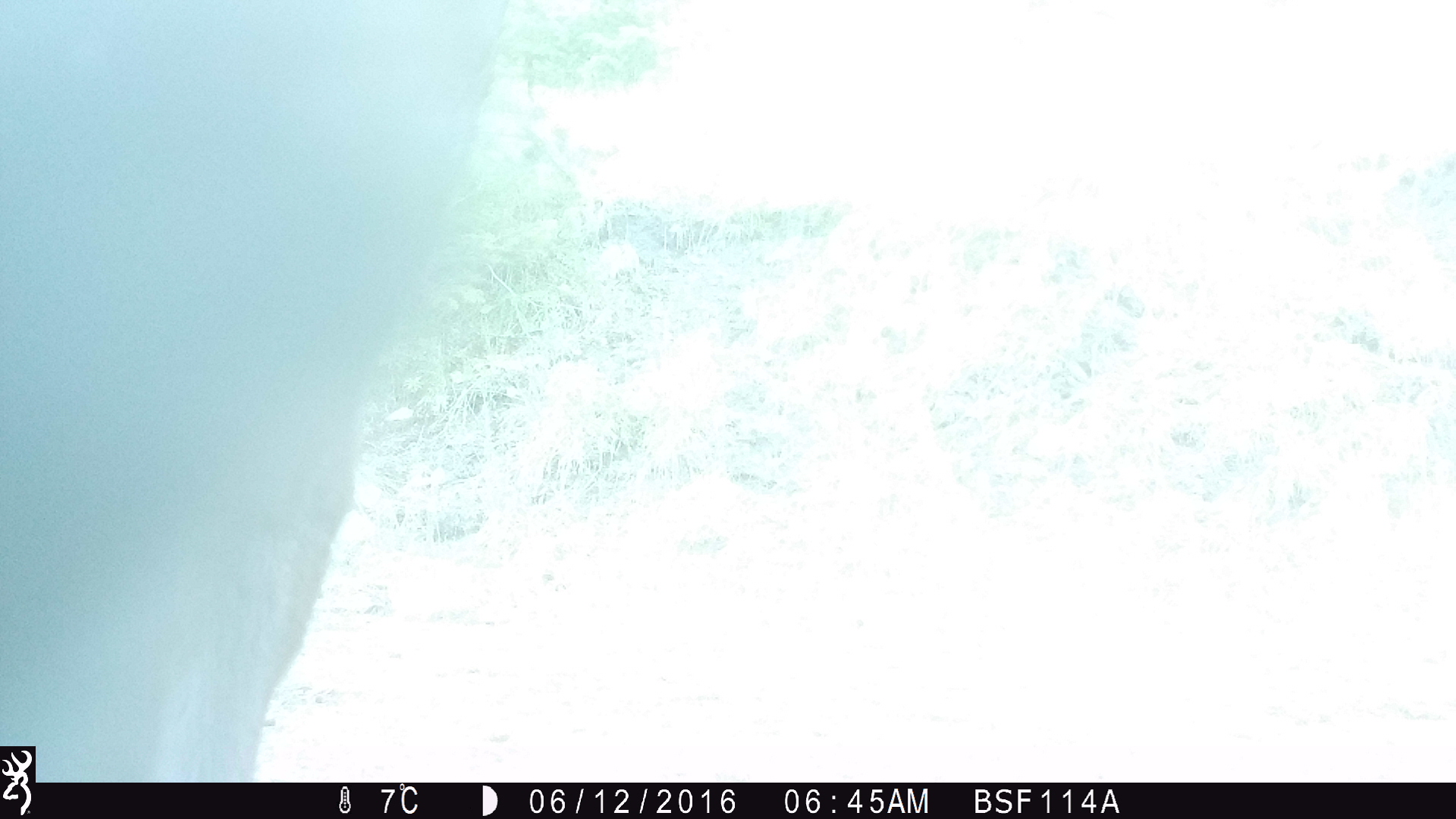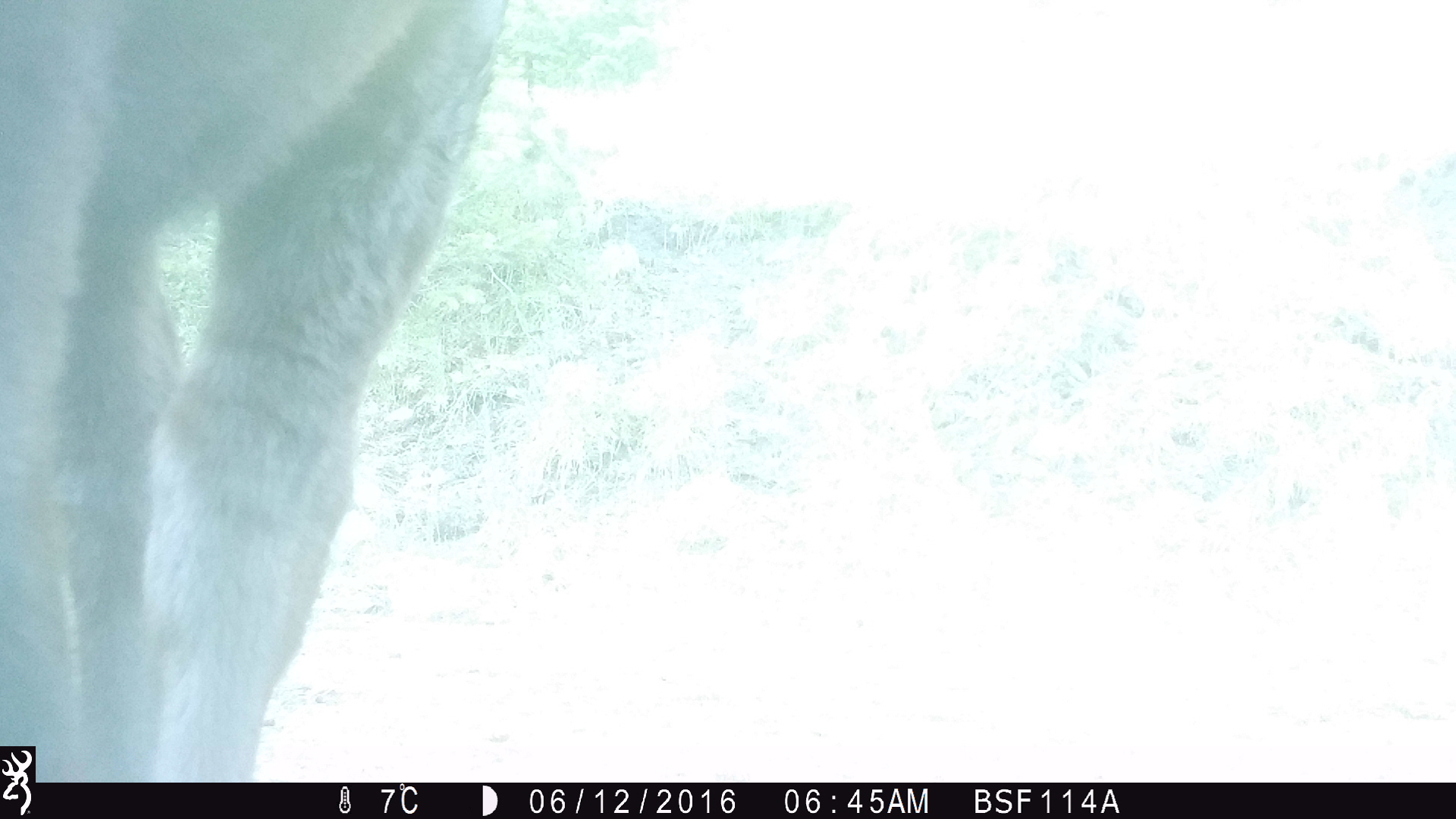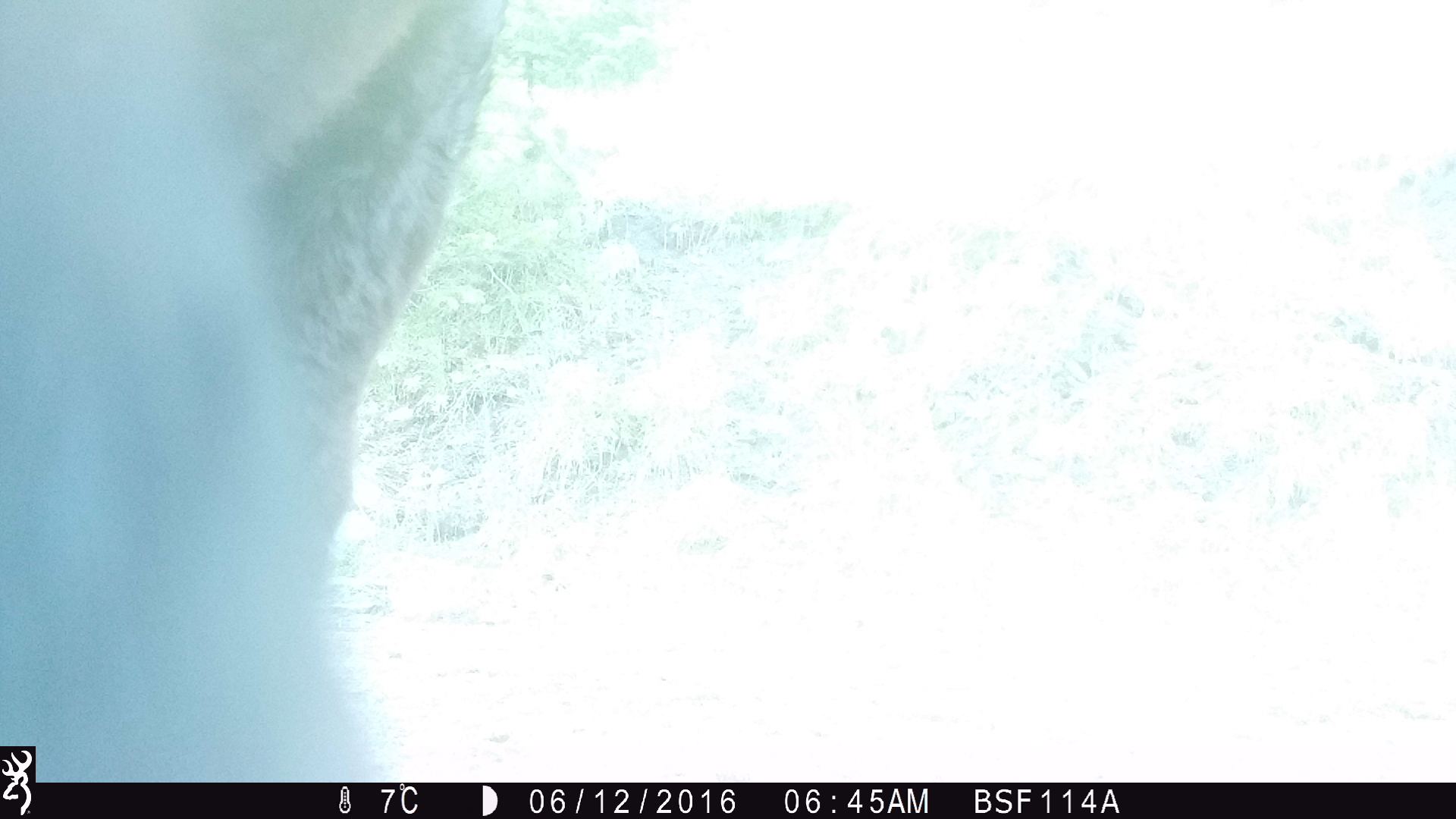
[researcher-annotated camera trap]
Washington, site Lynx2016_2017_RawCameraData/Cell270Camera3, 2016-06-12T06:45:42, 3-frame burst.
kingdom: Animalia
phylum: Chordata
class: Mammalia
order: Artiodactyla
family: Bovidae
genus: Bos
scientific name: Bos taurus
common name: domestic cattle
Domestic cattle (Bos taurus). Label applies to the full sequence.